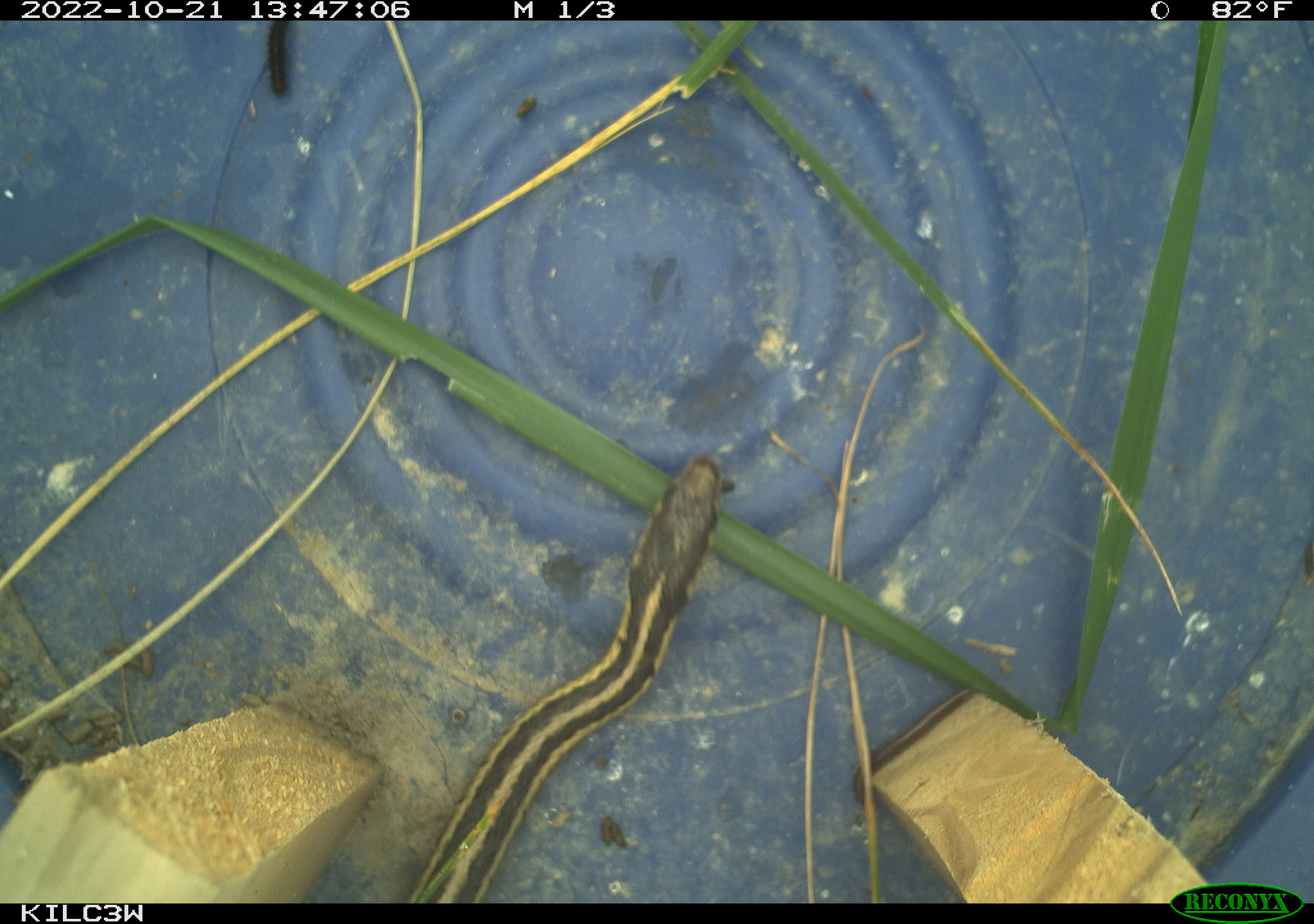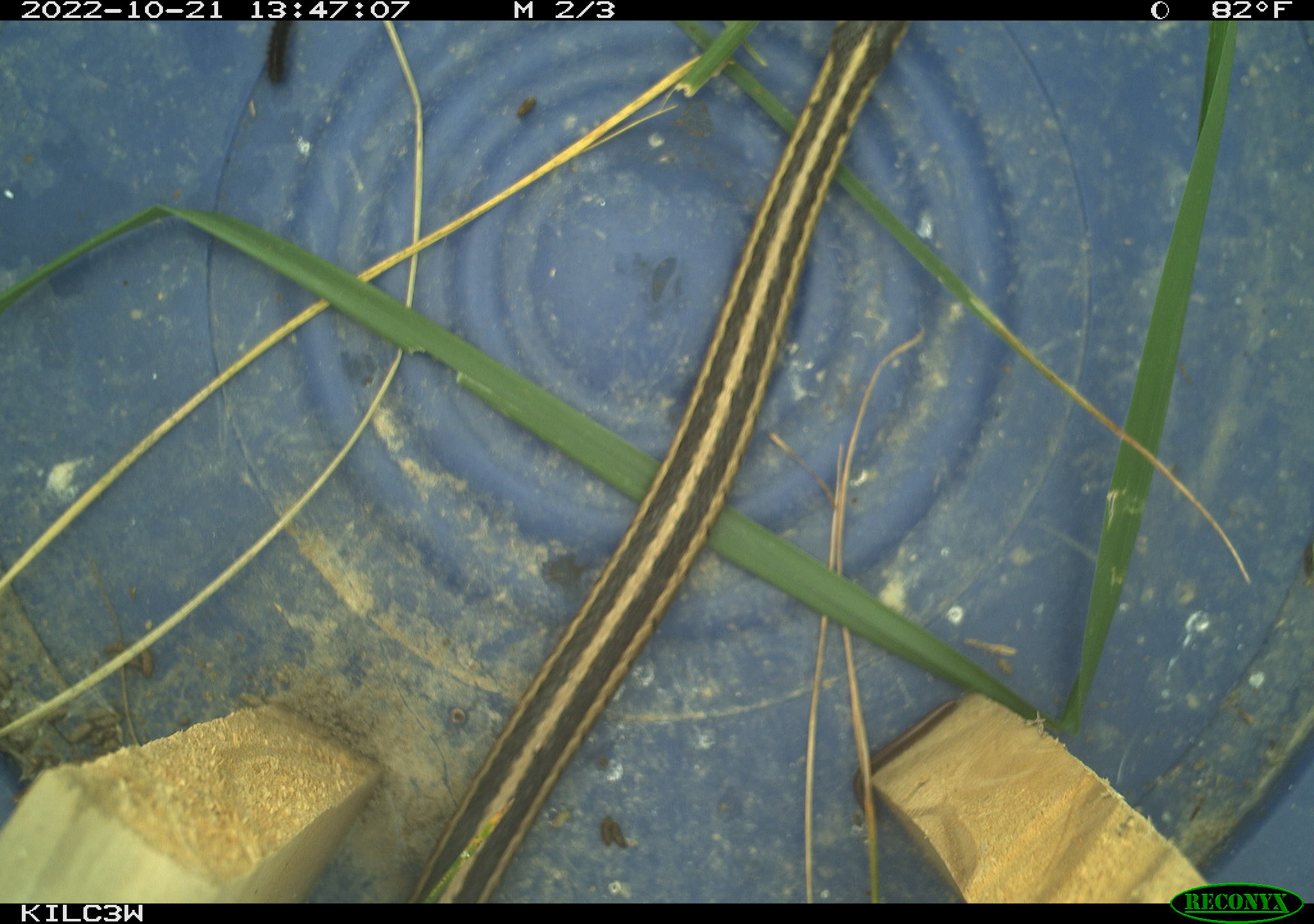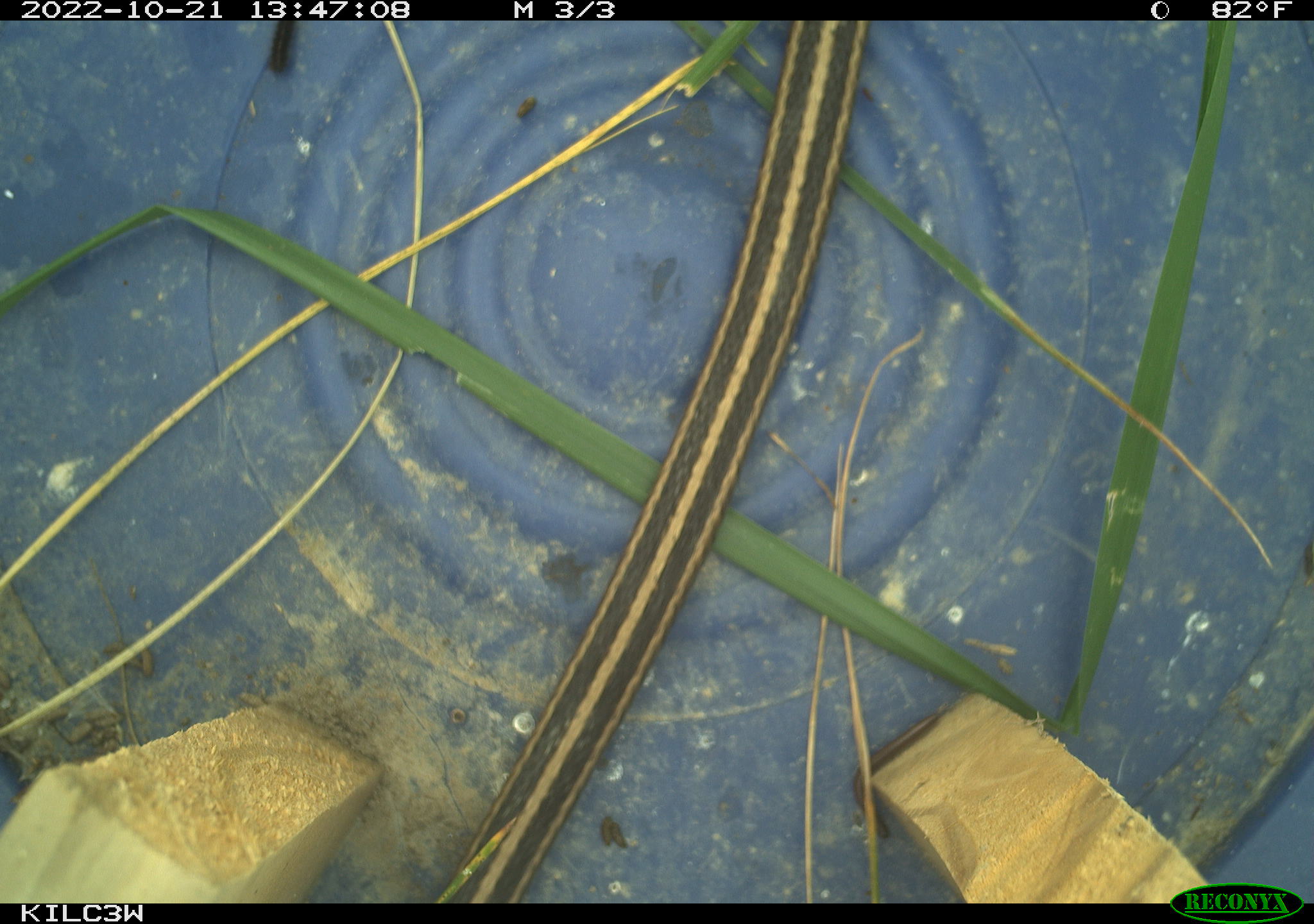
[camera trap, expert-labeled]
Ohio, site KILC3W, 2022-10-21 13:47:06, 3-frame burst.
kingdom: Animalia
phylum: Chordata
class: Reptilia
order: Squamata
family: Colubridae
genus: Thamnophis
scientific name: Thamnophis sirtalis sirtalis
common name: eastern gartersnake